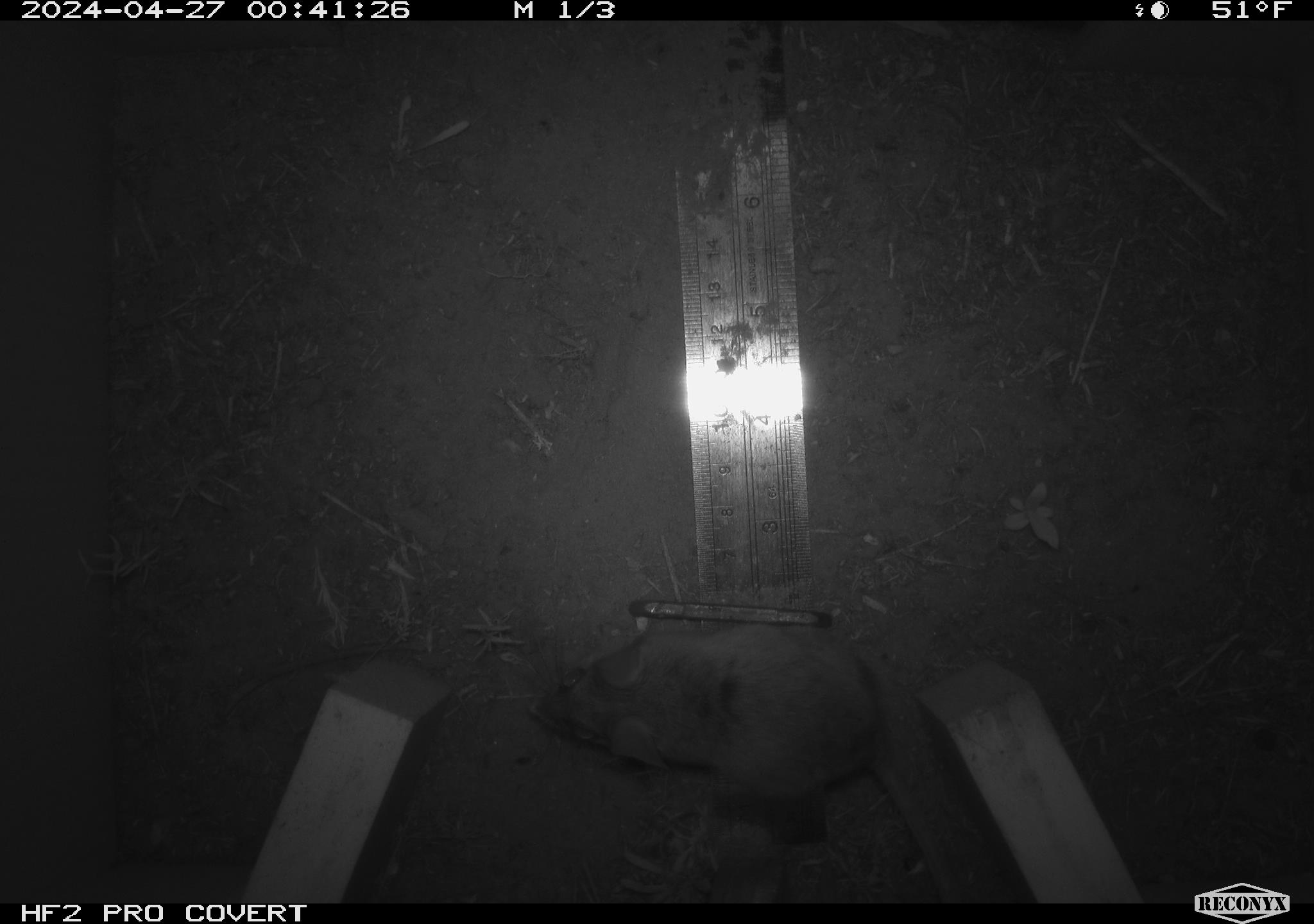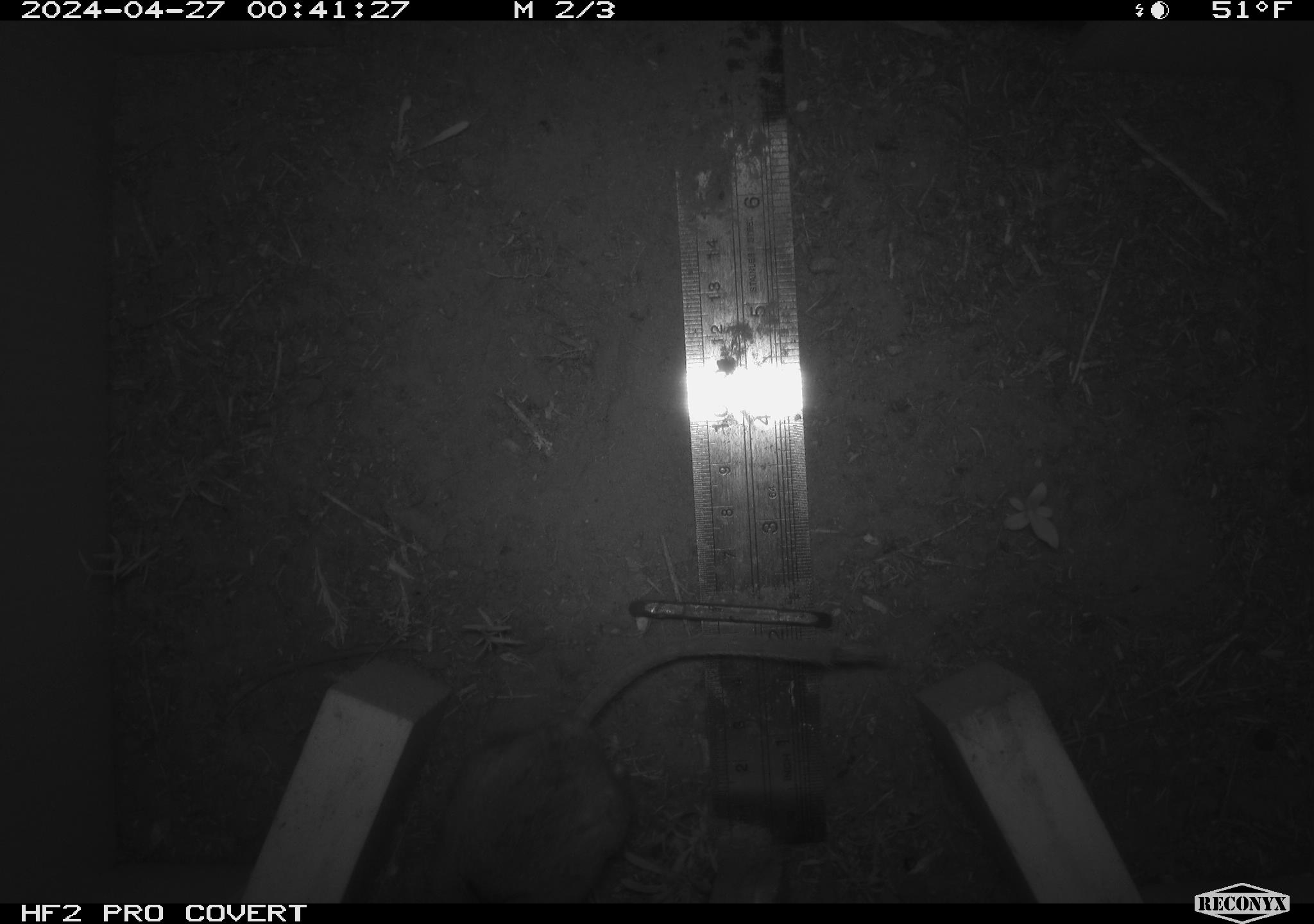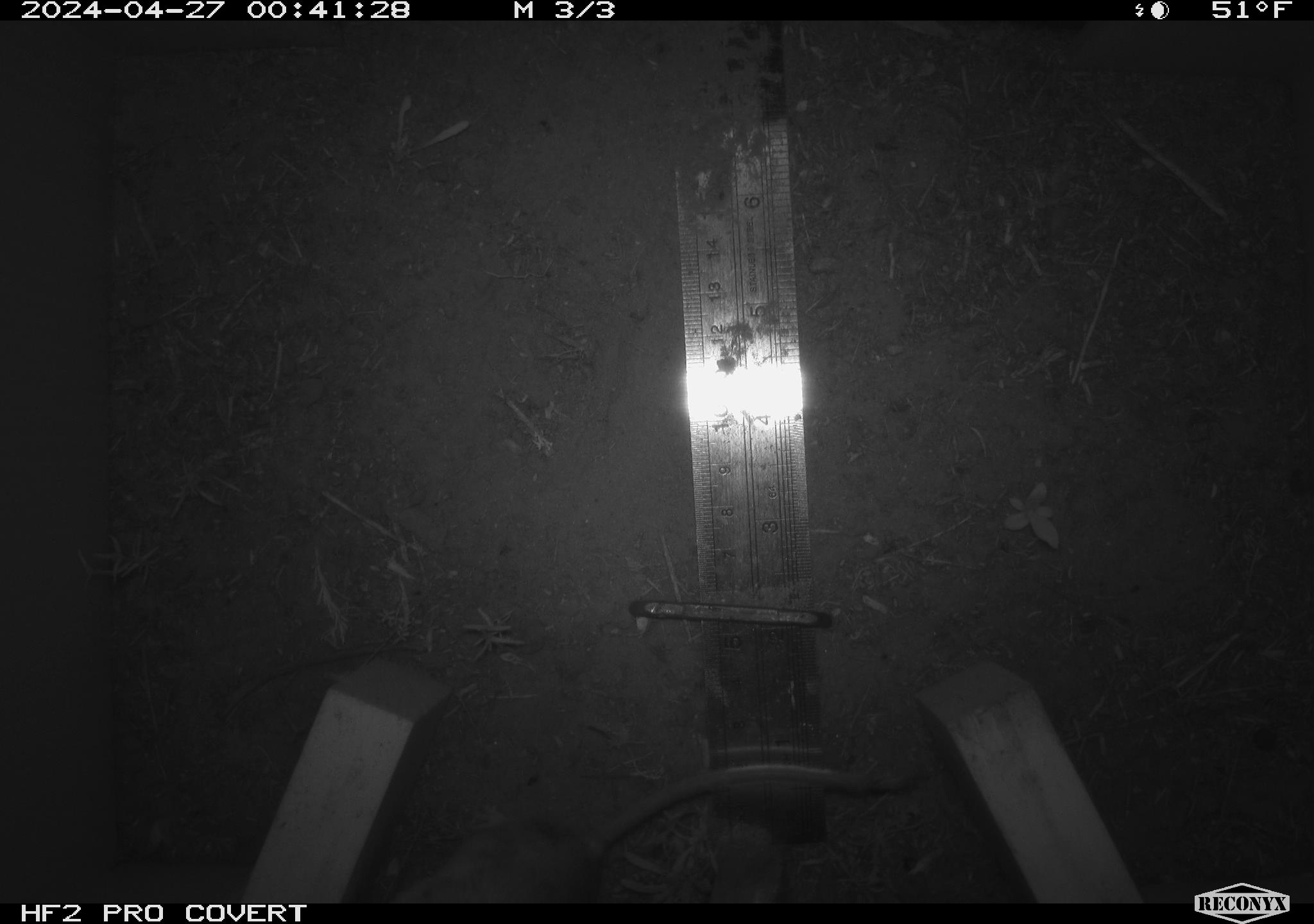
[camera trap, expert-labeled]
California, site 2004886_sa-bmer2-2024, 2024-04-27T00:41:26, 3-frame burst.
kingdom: Animalia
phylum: Chordata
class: Mammalia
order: Rodentia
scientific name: Rodentia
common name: mouse species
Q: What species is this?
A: Mouse species (Rodentia).